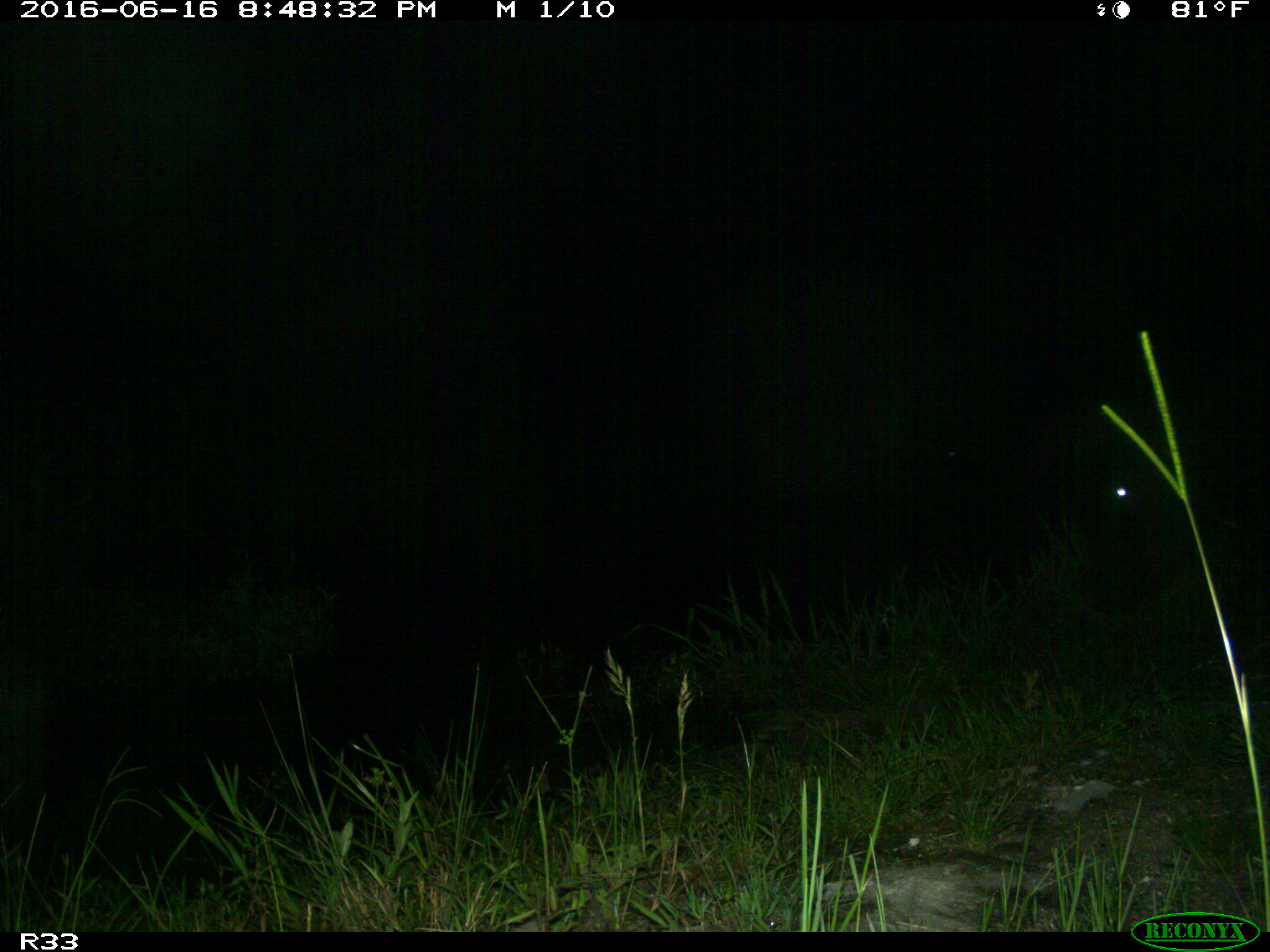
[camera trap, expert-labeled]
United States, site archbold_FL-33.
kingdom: Animalia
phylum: Chordata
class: Mammalia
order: Artiodactyla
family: Bovidae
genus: Bos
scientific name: Bos taurus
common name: domestic cow